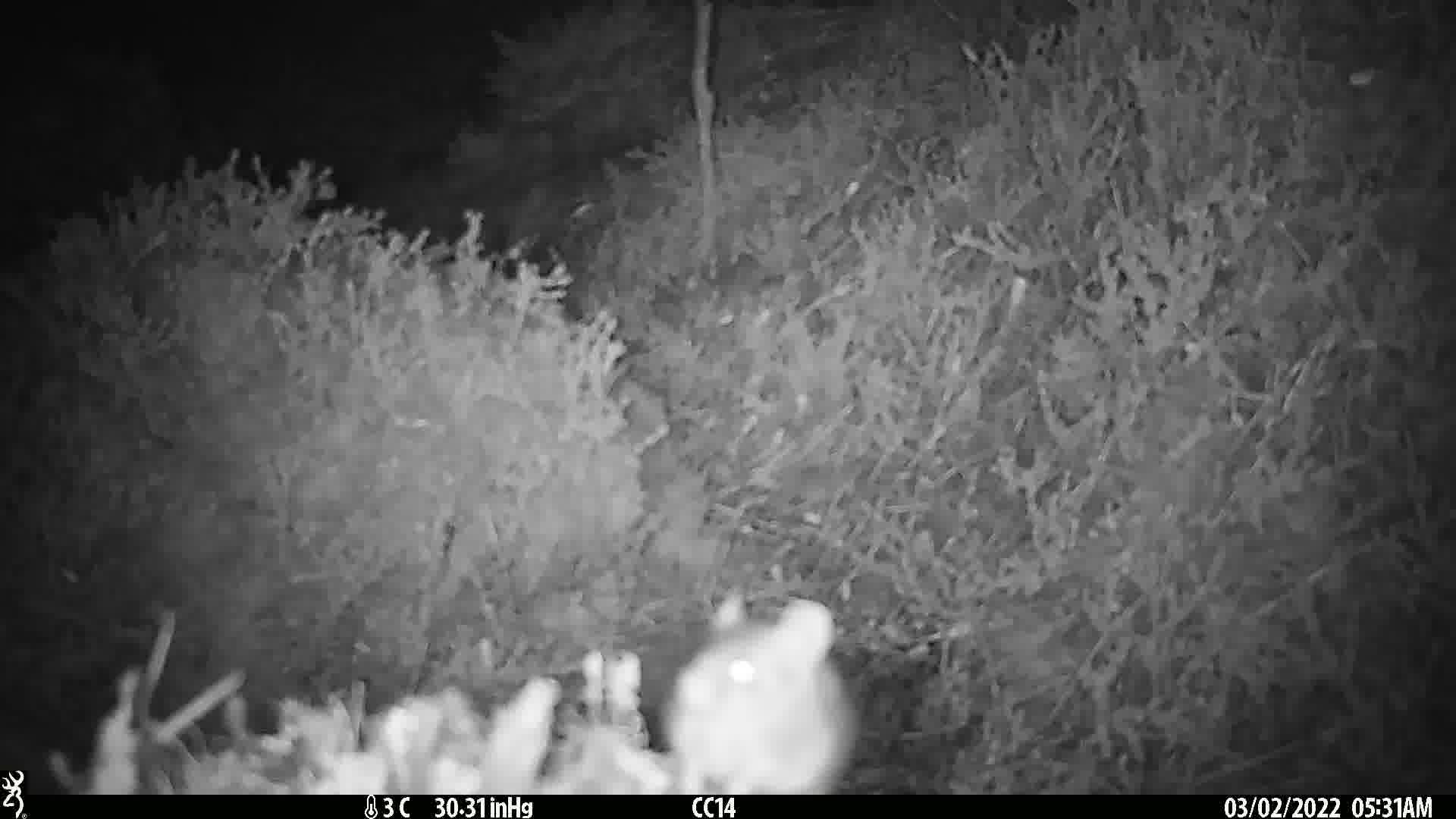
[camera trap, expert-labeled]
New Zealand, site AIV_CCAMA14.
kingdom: Animalia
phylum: Chordata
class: Mammalia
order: Rodentia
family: Muridae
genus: Mus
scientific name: Mus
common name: mouse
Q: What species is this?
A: Mouse (Mus).